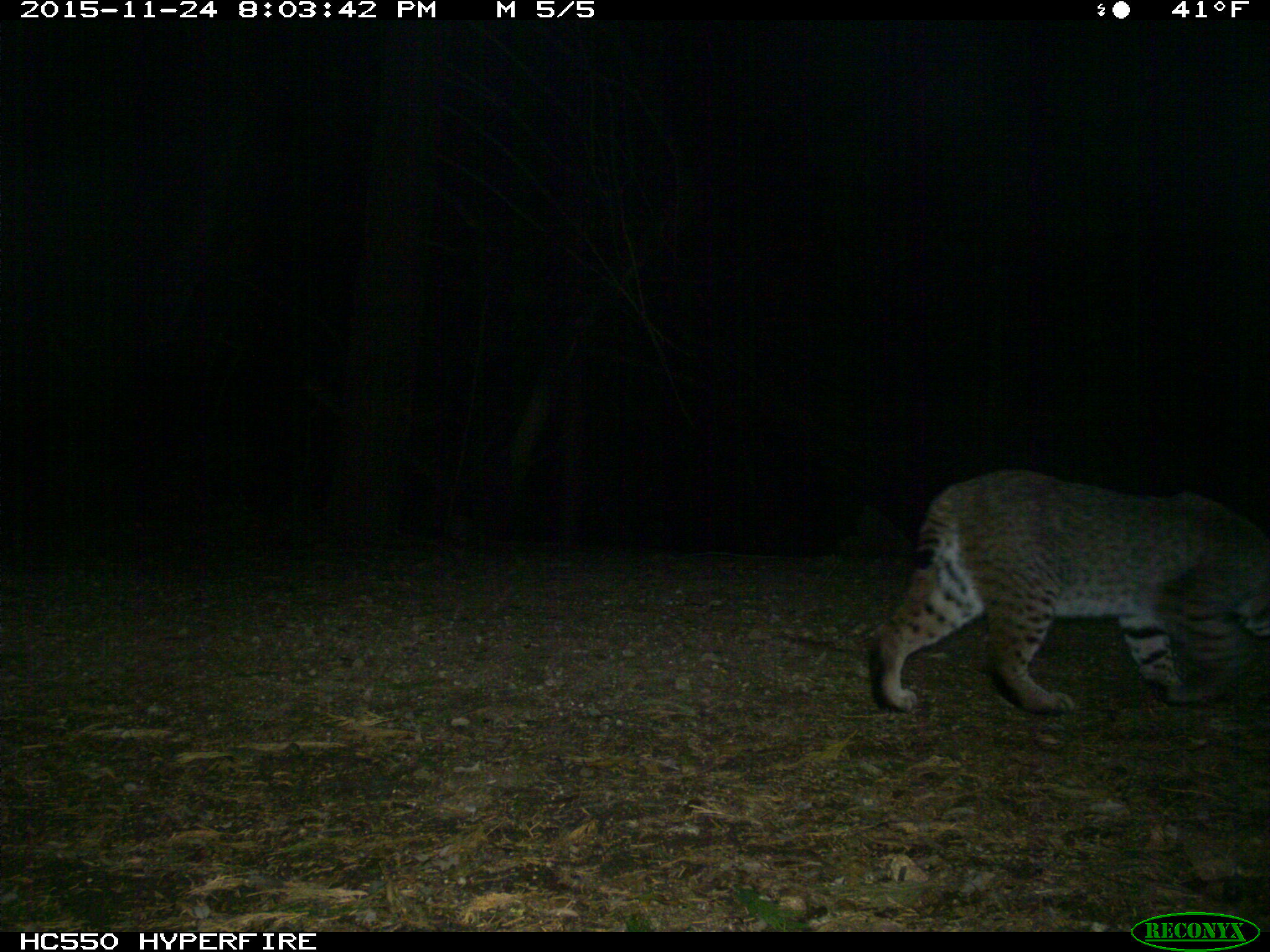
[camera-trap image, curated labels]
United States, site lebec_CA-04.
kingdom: Animalia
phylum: Chordata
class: Mammalia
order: Carnivora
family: Felidae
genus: Lynx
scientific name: Lynx rufus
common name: bobcat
Lynx rufus (bobcat).